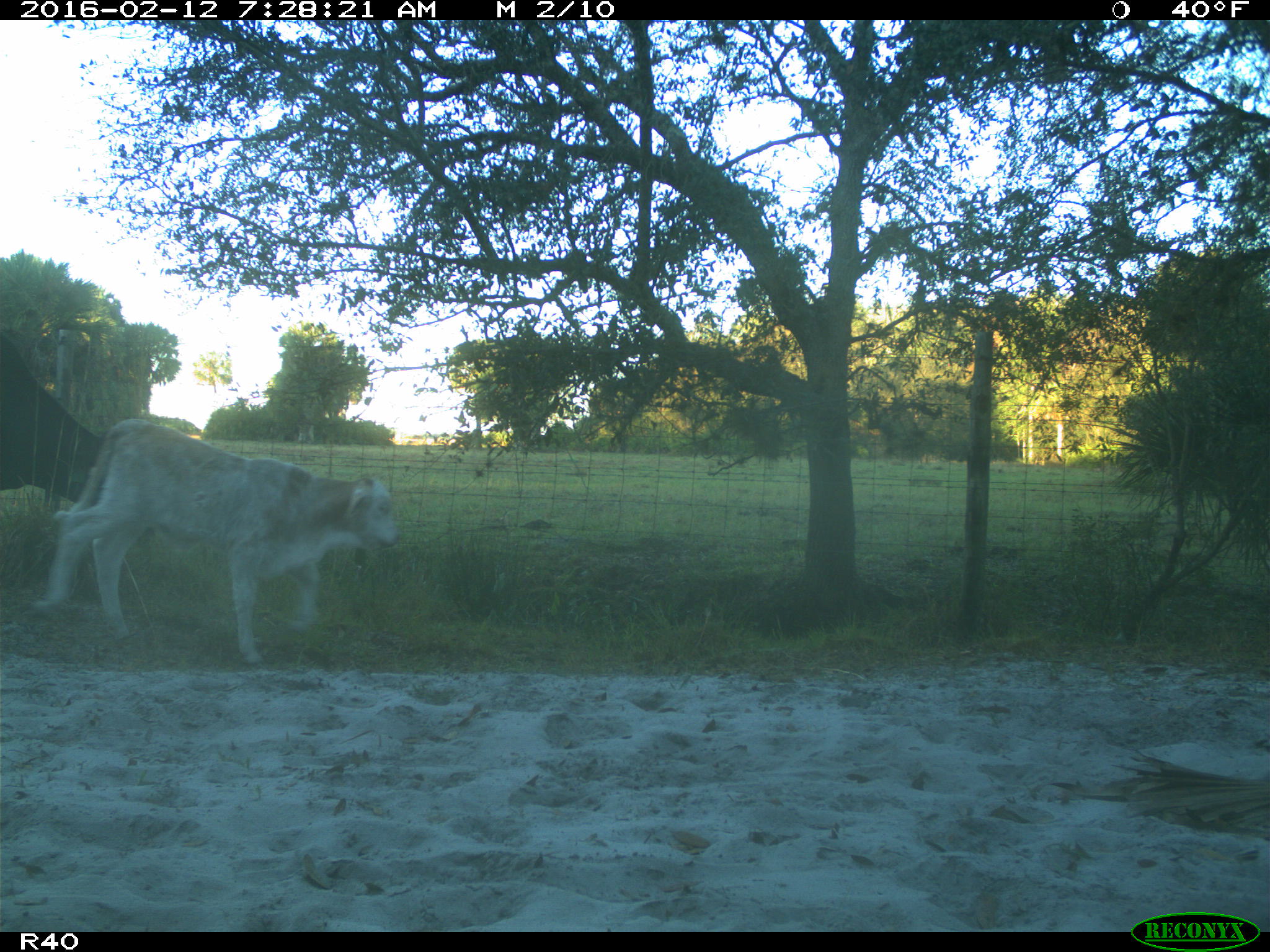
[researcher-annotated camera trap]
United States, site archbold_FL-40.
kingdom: Animalia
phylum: Chordata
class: Mammalia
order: Artiodactyla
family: Bovidae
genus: Bos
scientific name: Bos taurus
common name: domestic cow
Bos taurus (domestic cow).